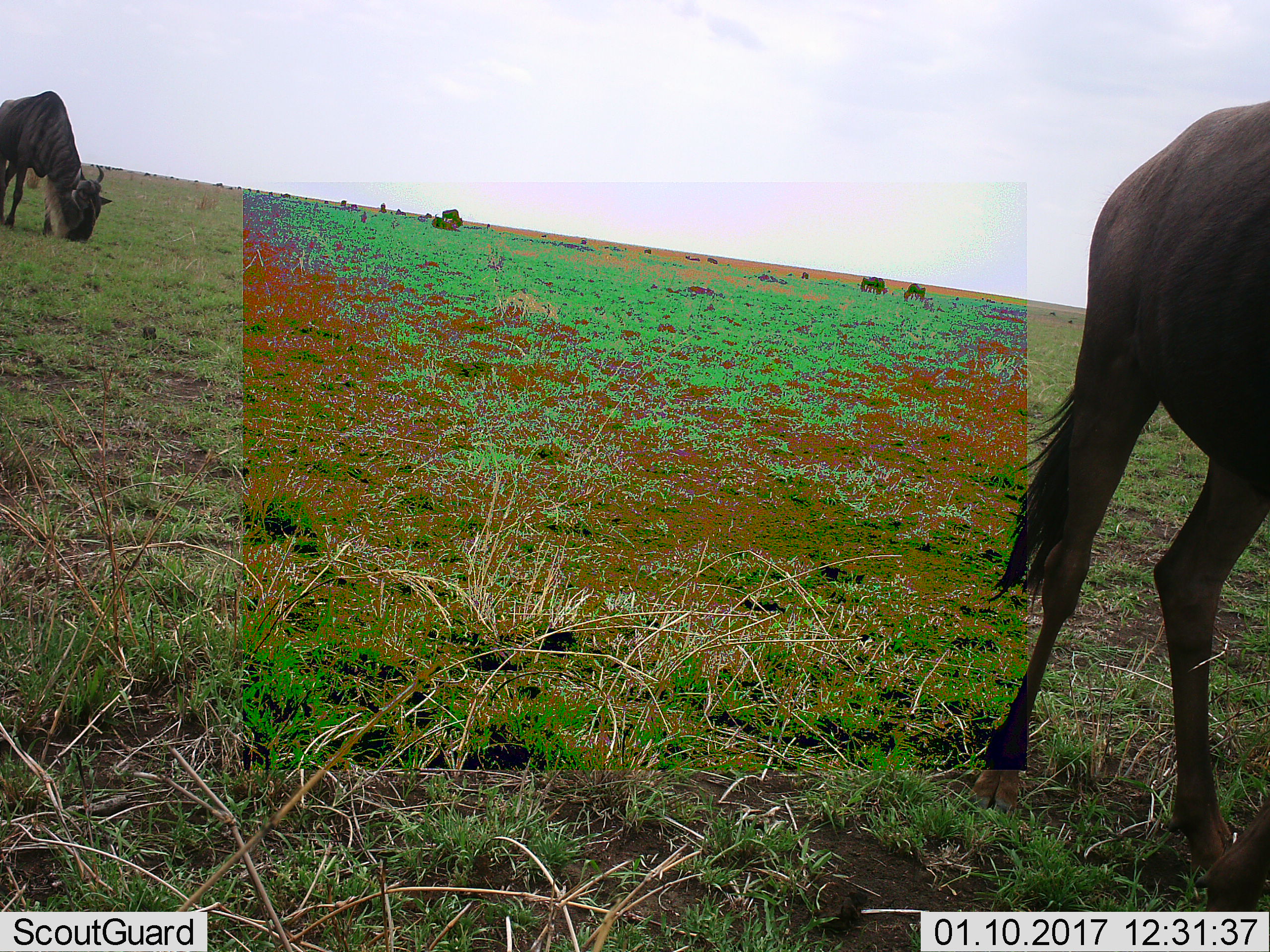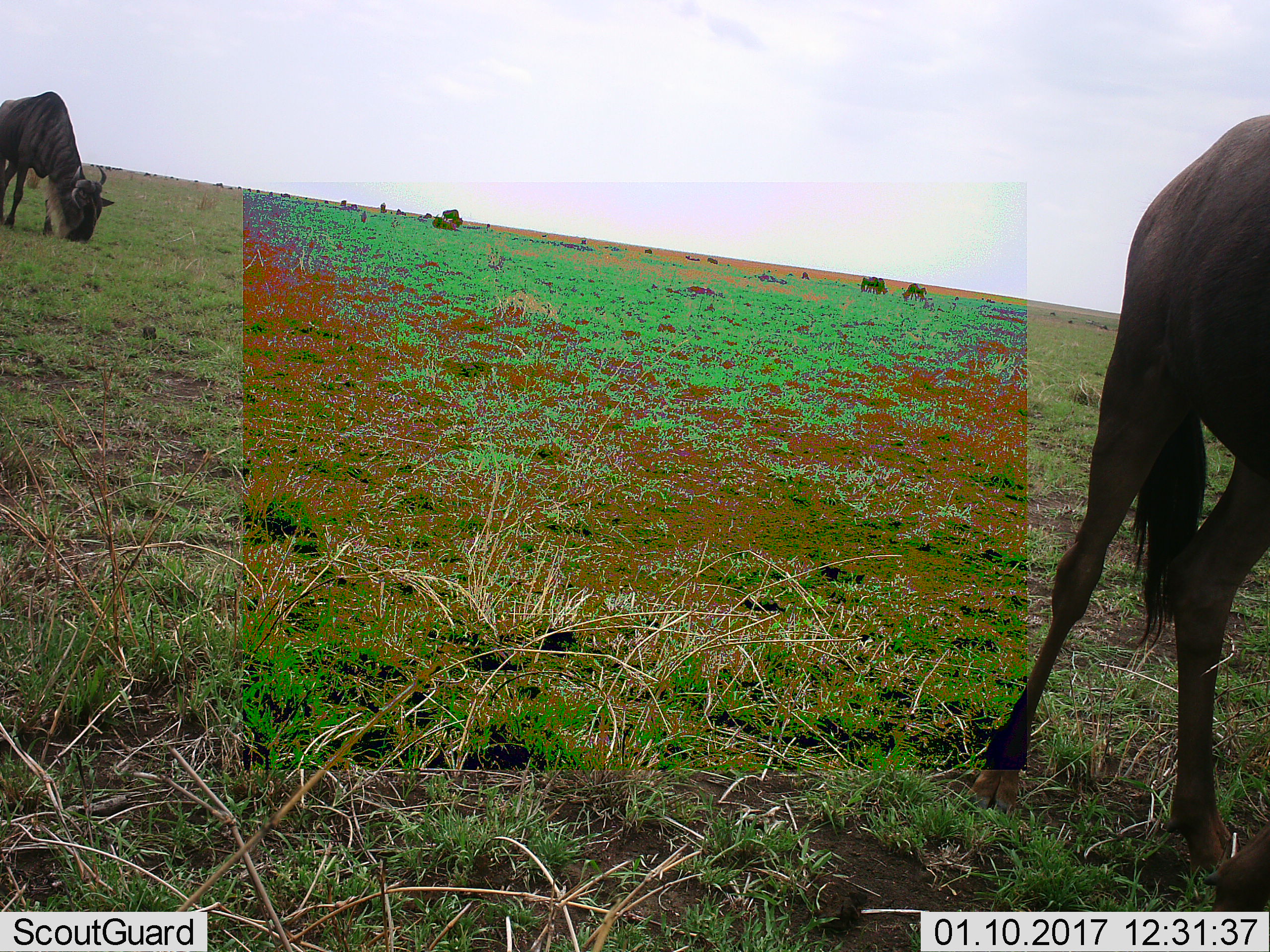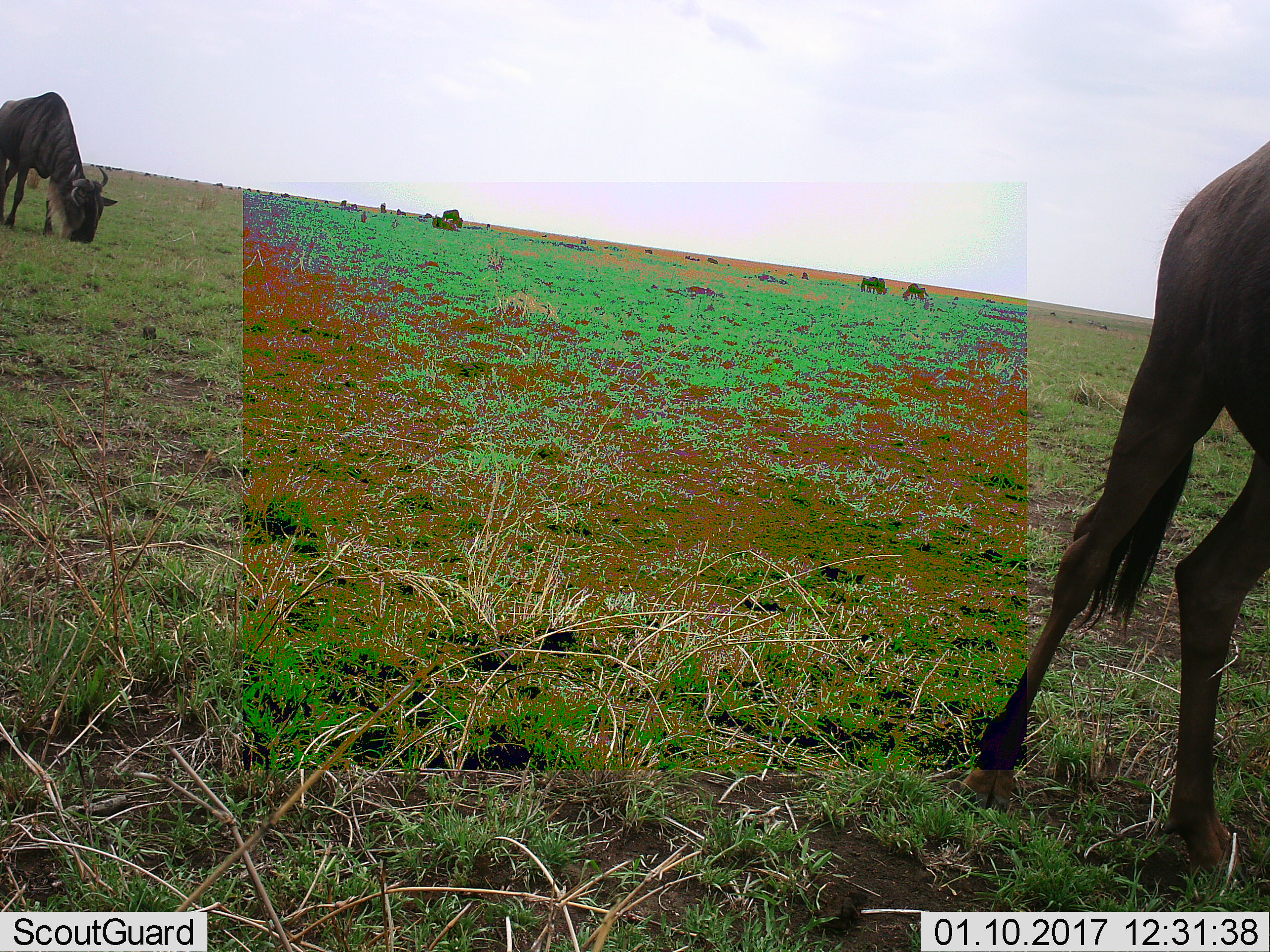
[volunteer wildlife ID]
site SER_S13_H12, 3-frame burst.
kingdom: Animalia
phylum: Chordata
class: Mammalia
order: Artiodactyla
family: Bovidae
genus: Connochaetes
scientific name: Connochaetes taurinus taurinus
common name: blue wildebeest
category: wildebeestblue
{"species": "wildebeestblue (blue wildebeest) (Connochaetes taurinus taurinus)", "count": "7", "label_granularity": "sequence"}